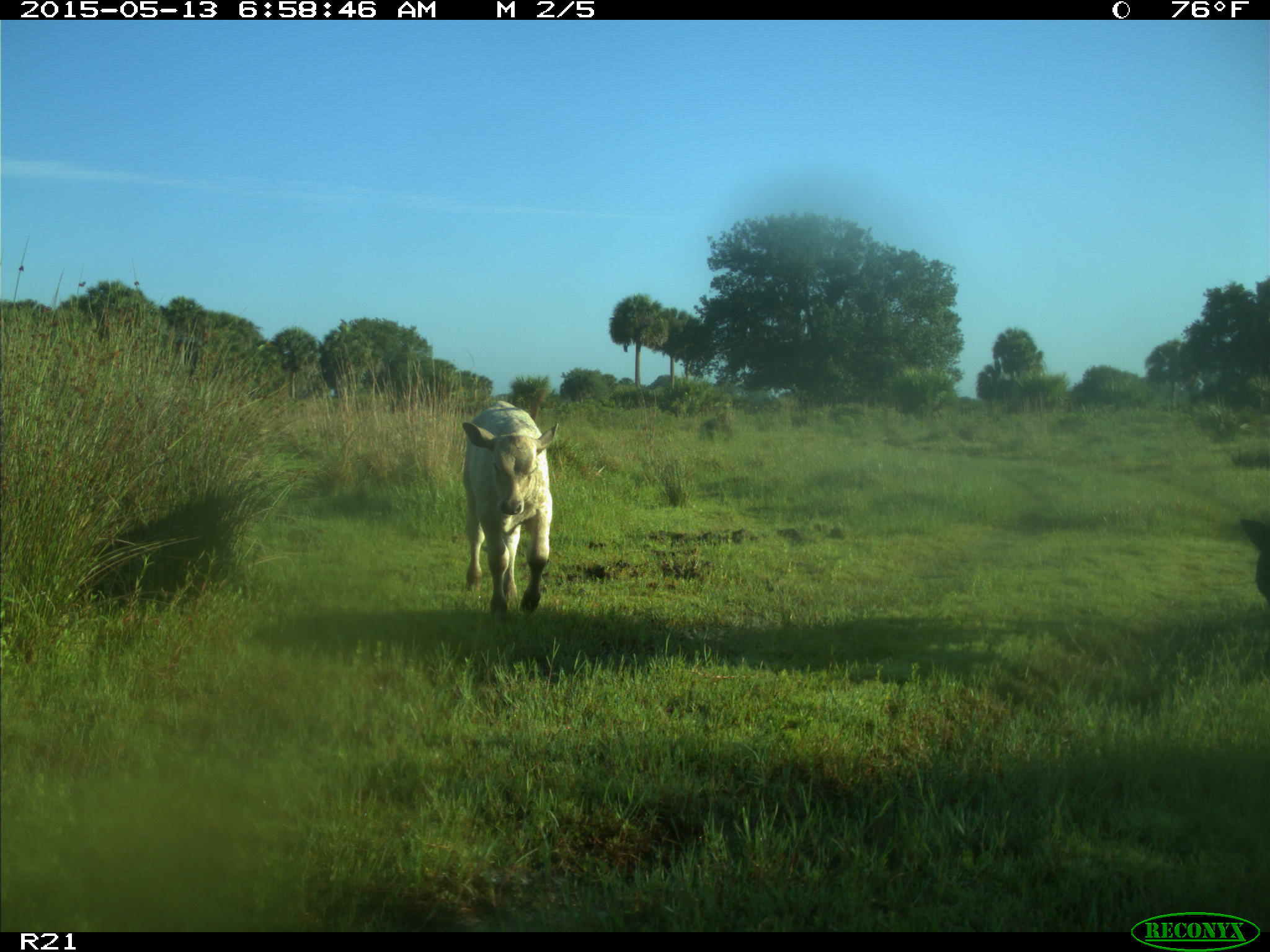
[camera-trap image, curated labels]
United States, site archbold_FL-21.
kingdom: Animalia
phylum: Chordata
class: Mammalia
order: Artiodactyla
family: Bovidae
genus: Bos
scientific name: Bos taurus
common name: domestic cow